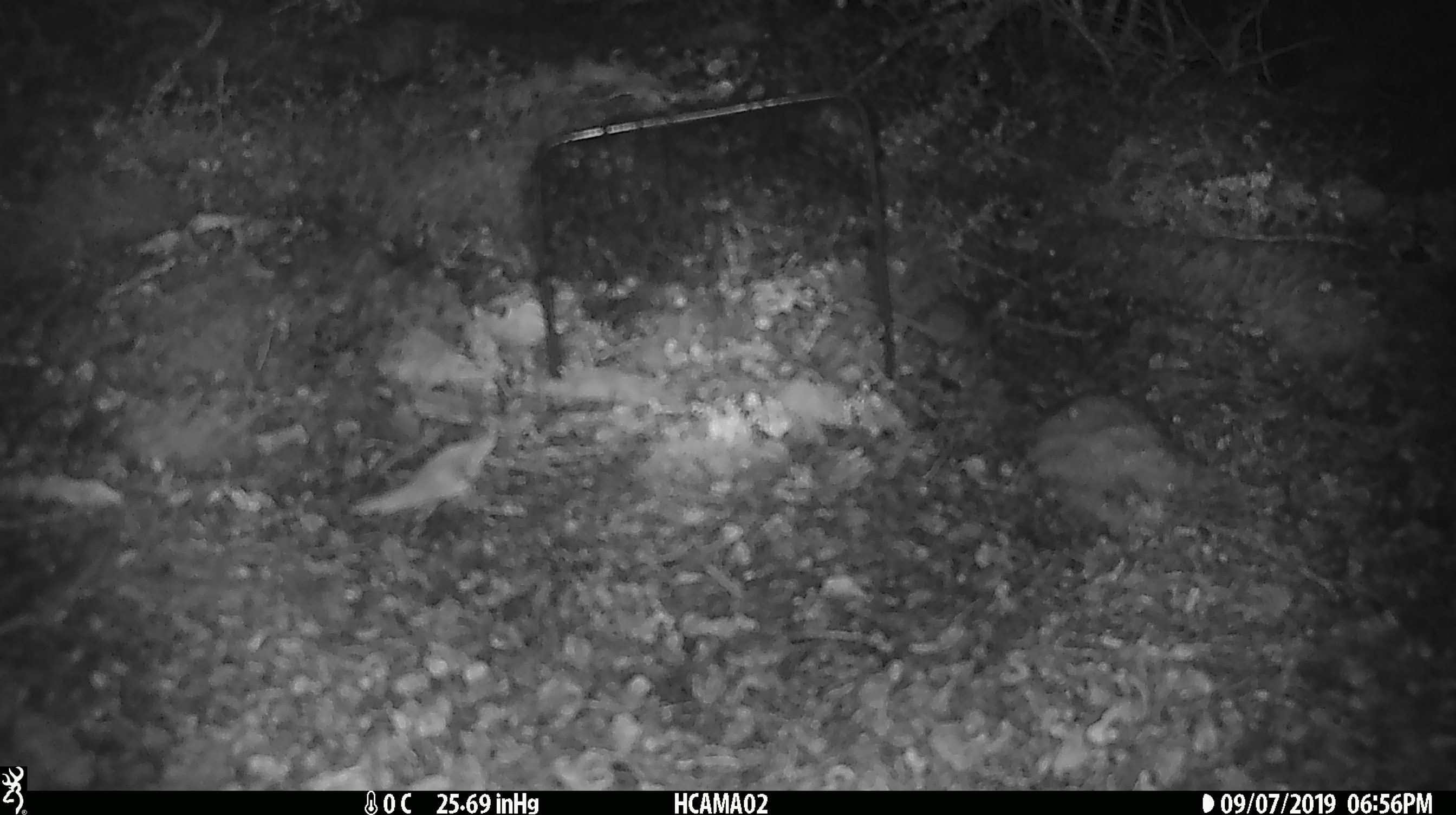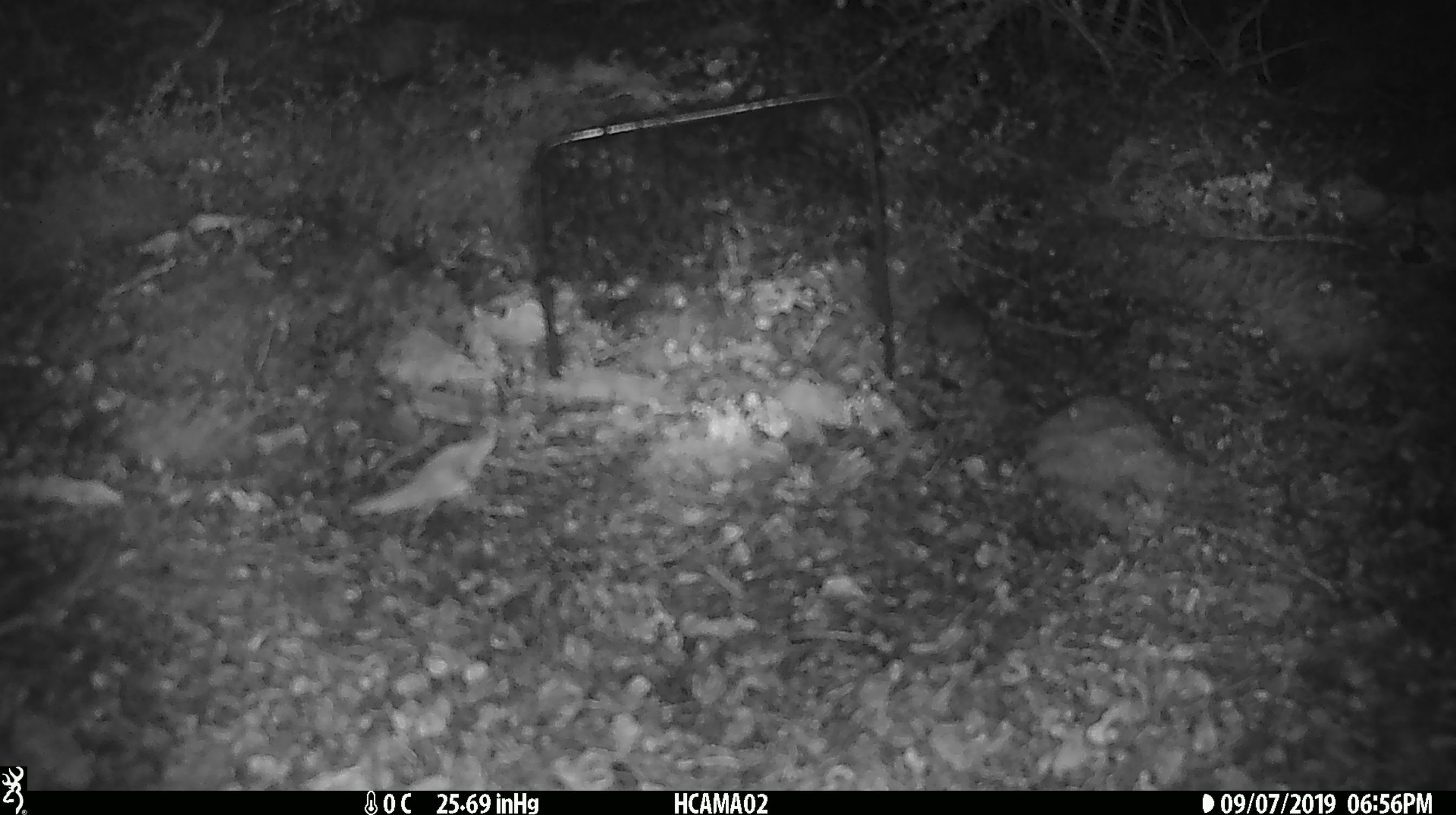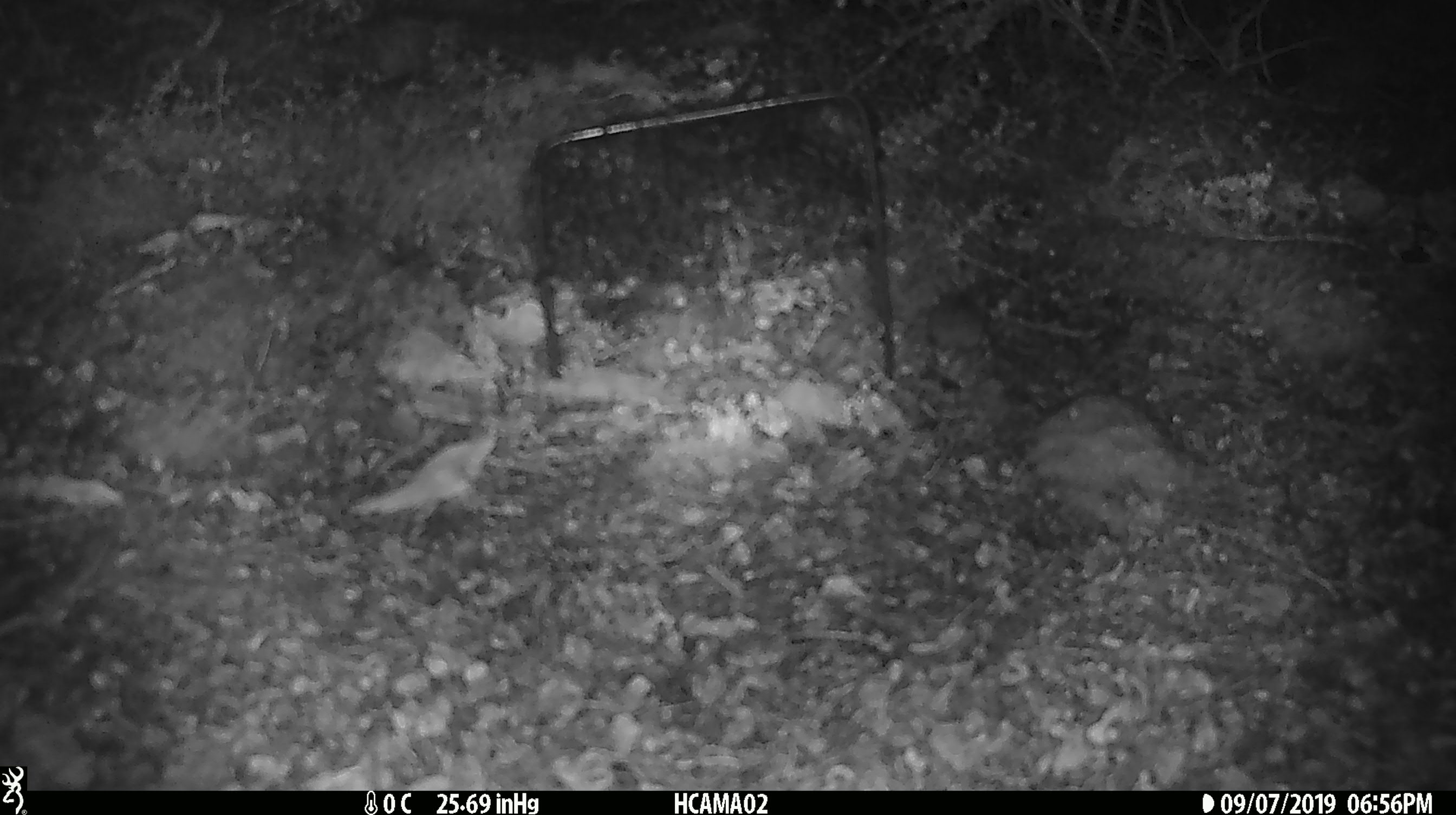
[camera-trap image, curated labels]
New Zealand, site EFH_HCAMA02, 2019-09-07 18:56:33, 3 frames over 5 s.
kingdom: Animalia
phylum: Chordata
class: Mammalia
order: Rodentia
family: Muridae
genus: Mus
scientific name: Mus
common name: mouse